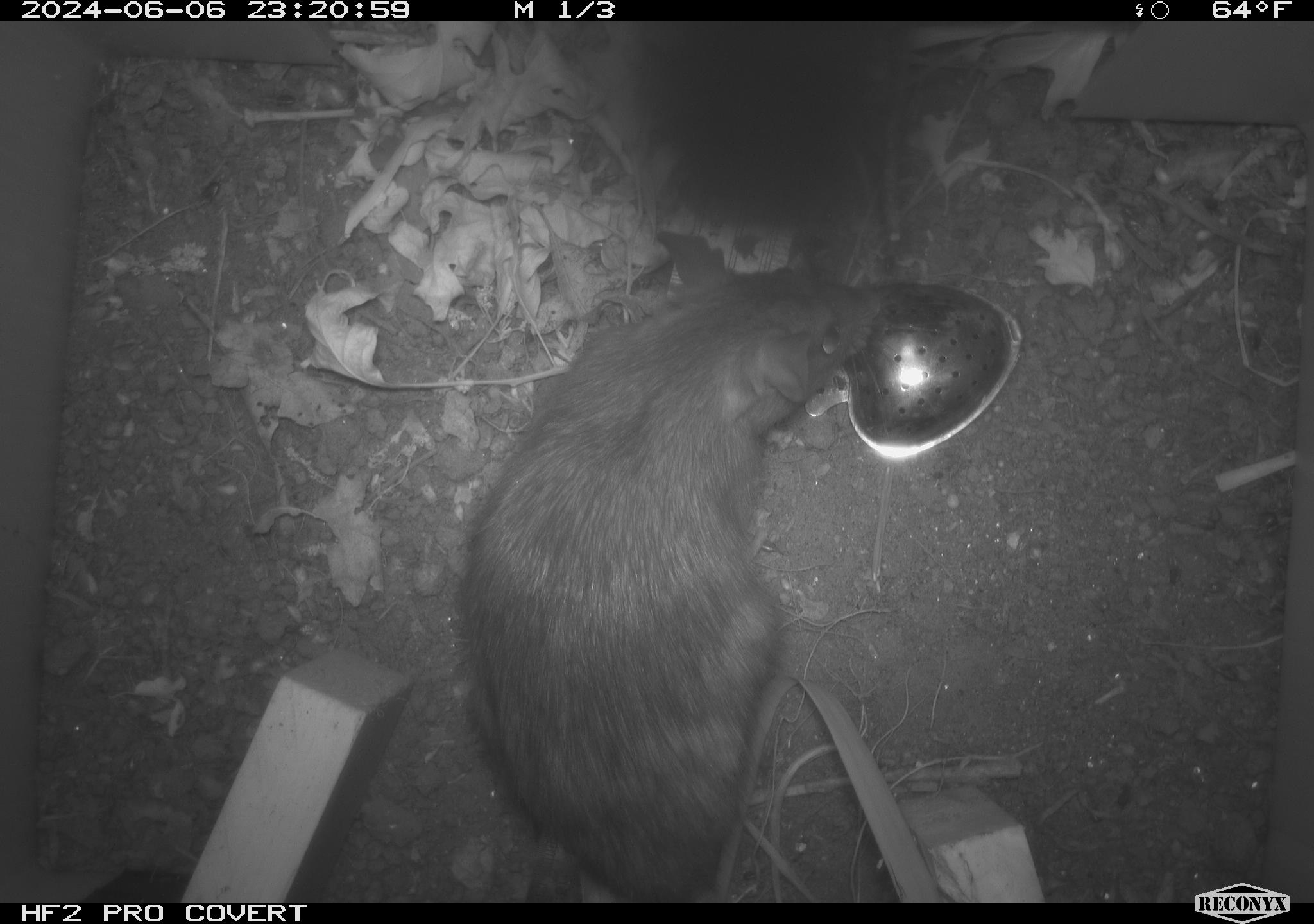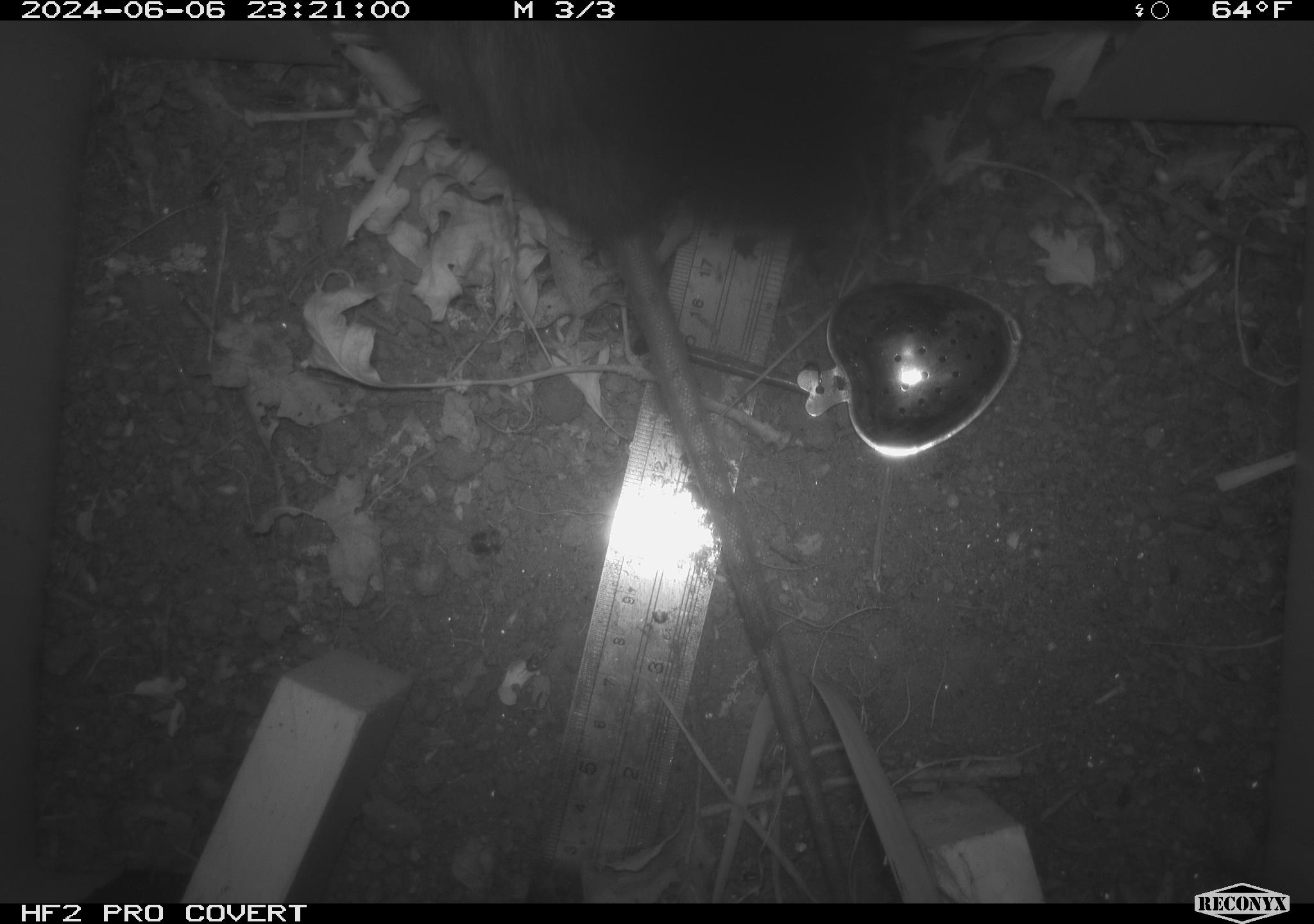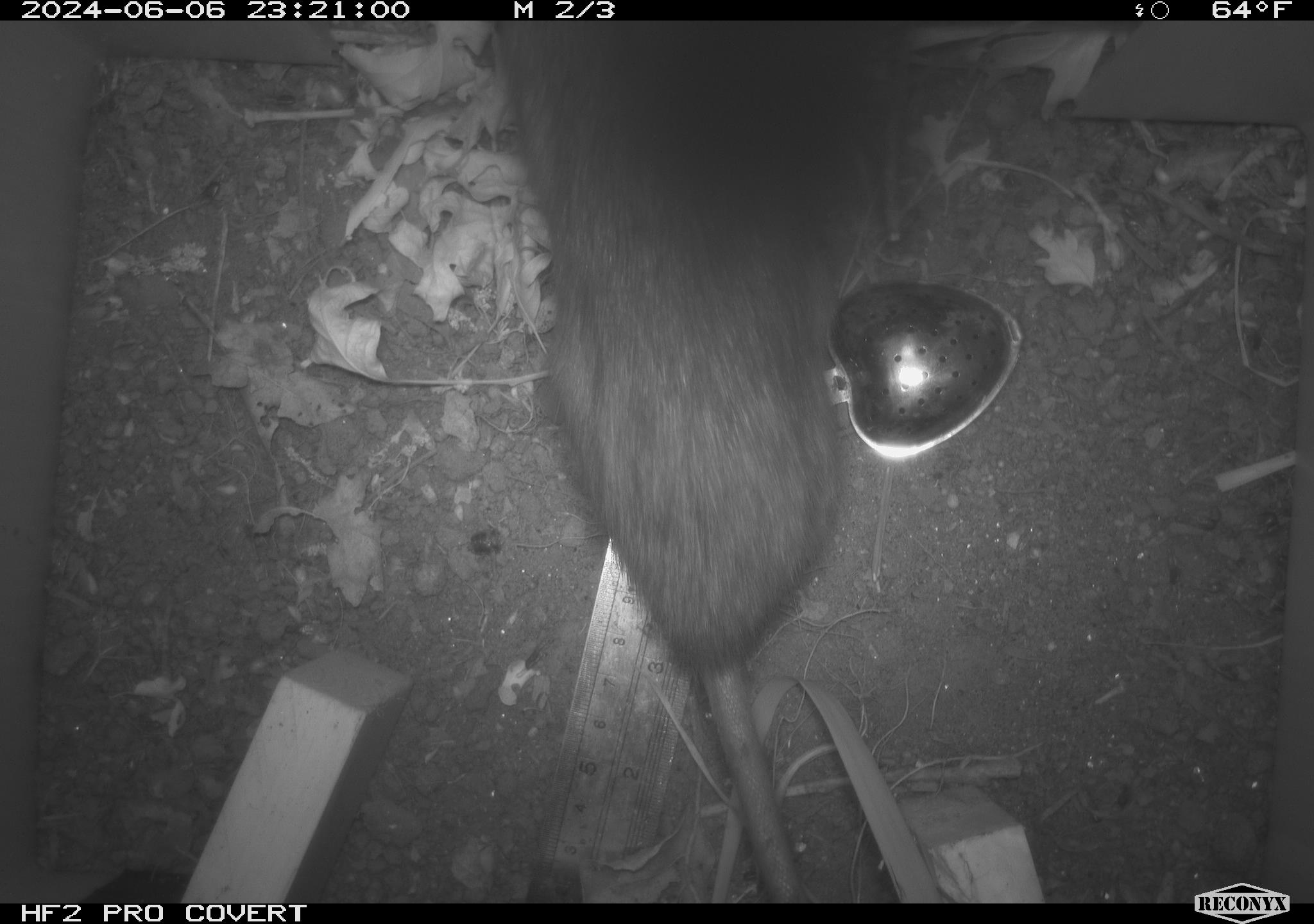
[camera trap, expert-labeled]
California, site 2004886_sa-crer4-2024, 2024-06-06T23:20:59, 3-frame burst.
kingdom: Animalia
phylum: Chordata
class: Mammalia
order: Rodentia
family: Muridae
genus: Rattus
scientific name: Rattus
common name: rat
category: rattus species